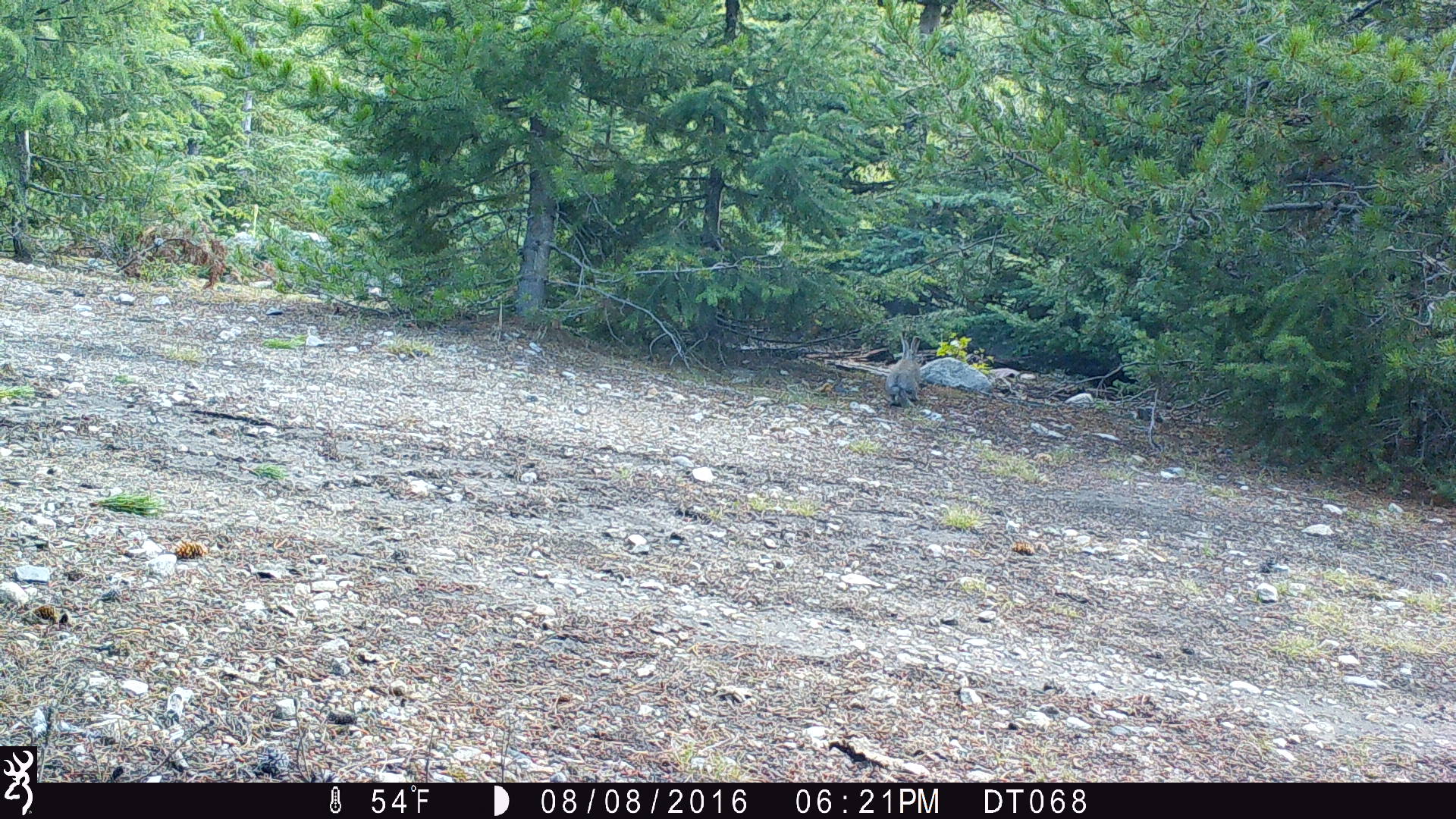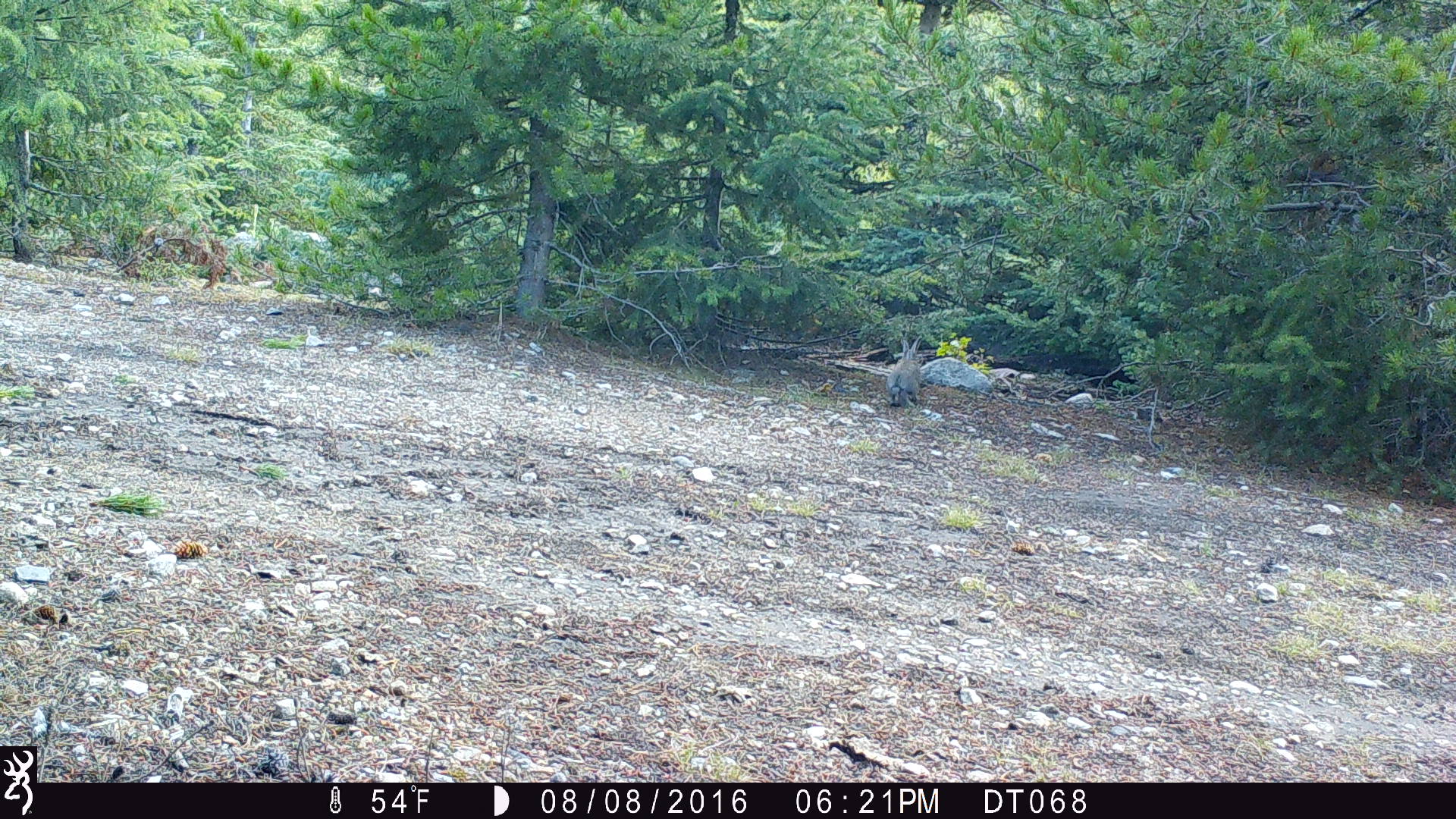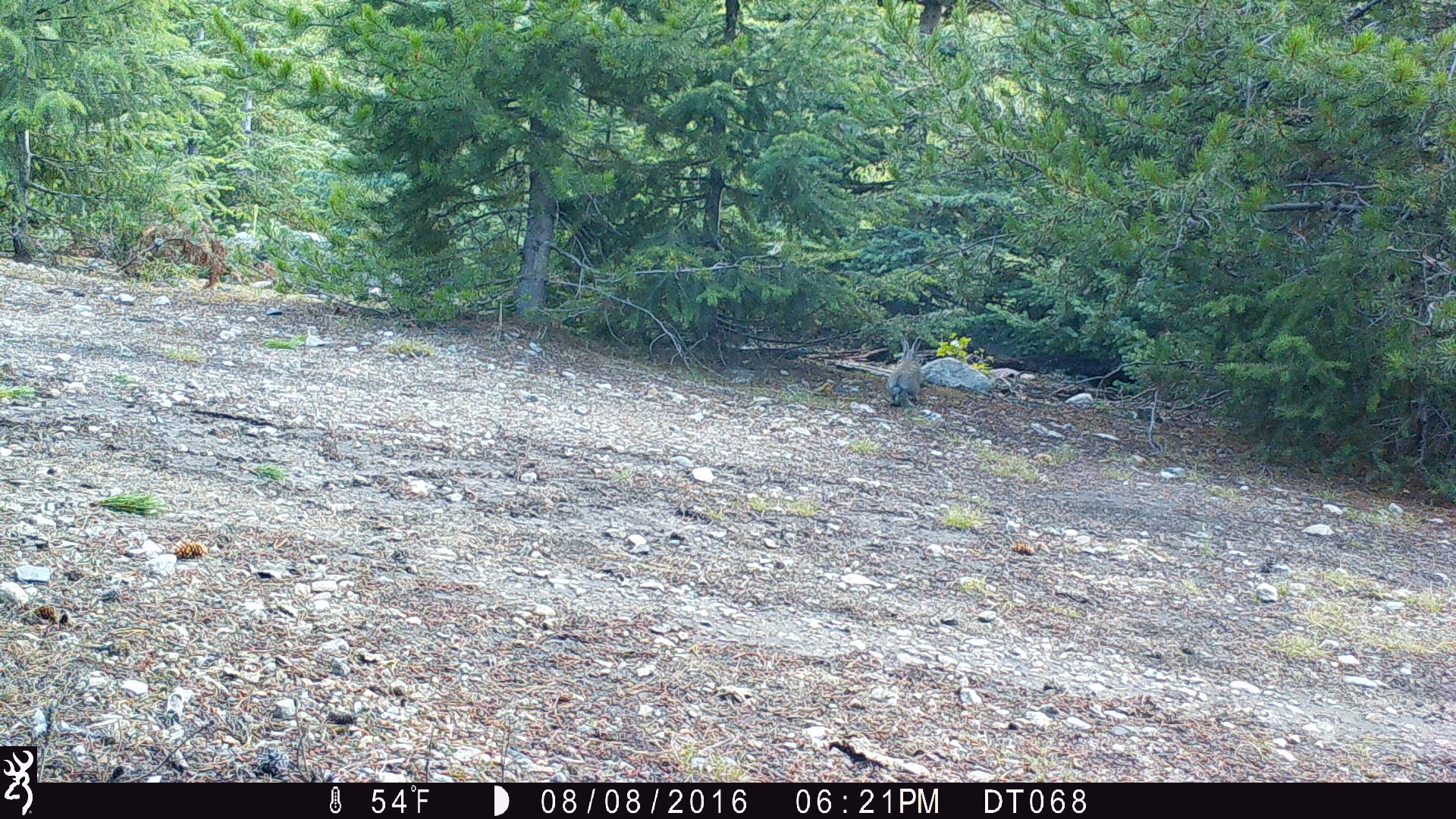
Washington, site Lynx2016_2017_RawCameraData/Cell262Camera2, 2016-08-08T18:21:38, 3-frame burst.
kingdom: Animalia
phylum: Chordata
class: Mammalia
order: Lagomorpha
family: Leporidae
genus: Lepus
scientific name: Lepus americanus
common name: snowshoe hare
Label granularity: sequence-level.